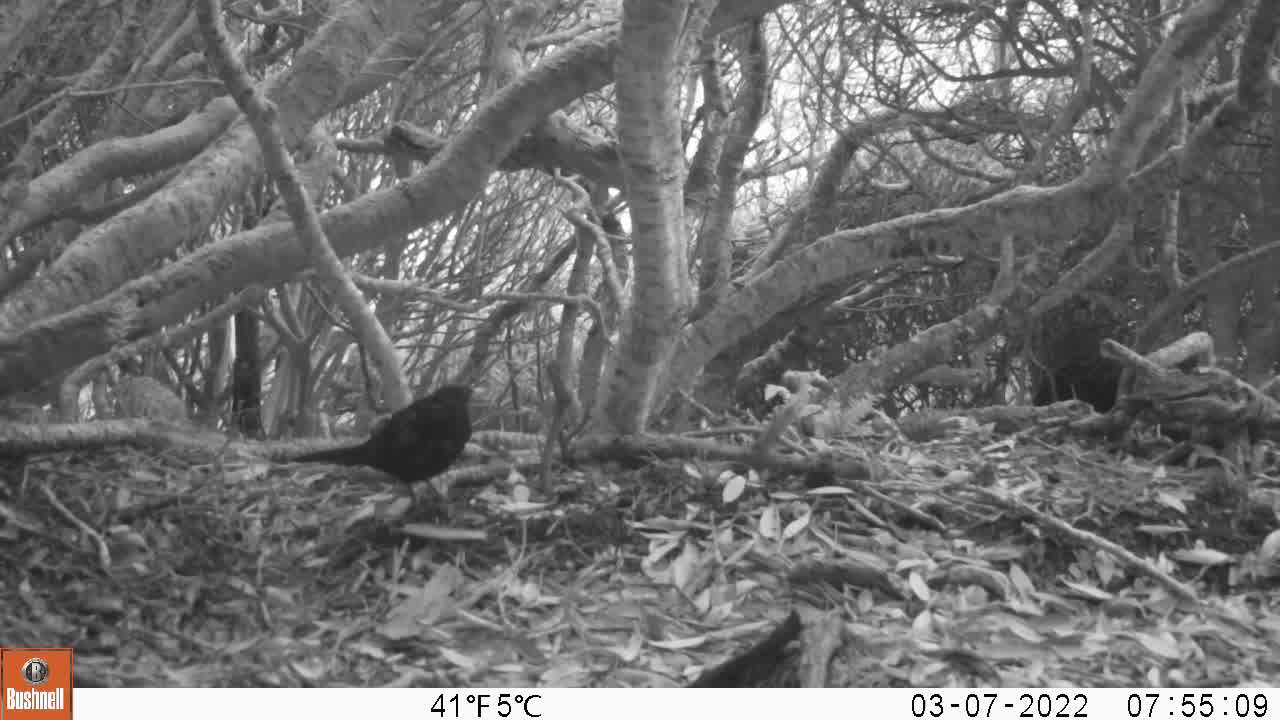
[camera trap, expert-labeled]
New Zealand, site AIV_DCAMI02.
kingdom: Animalia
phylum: Chordata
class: Aves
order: Passeriformes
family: Turdidae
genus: Turdus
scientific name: Turdus merula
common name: eurasian blackbird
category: blackbird